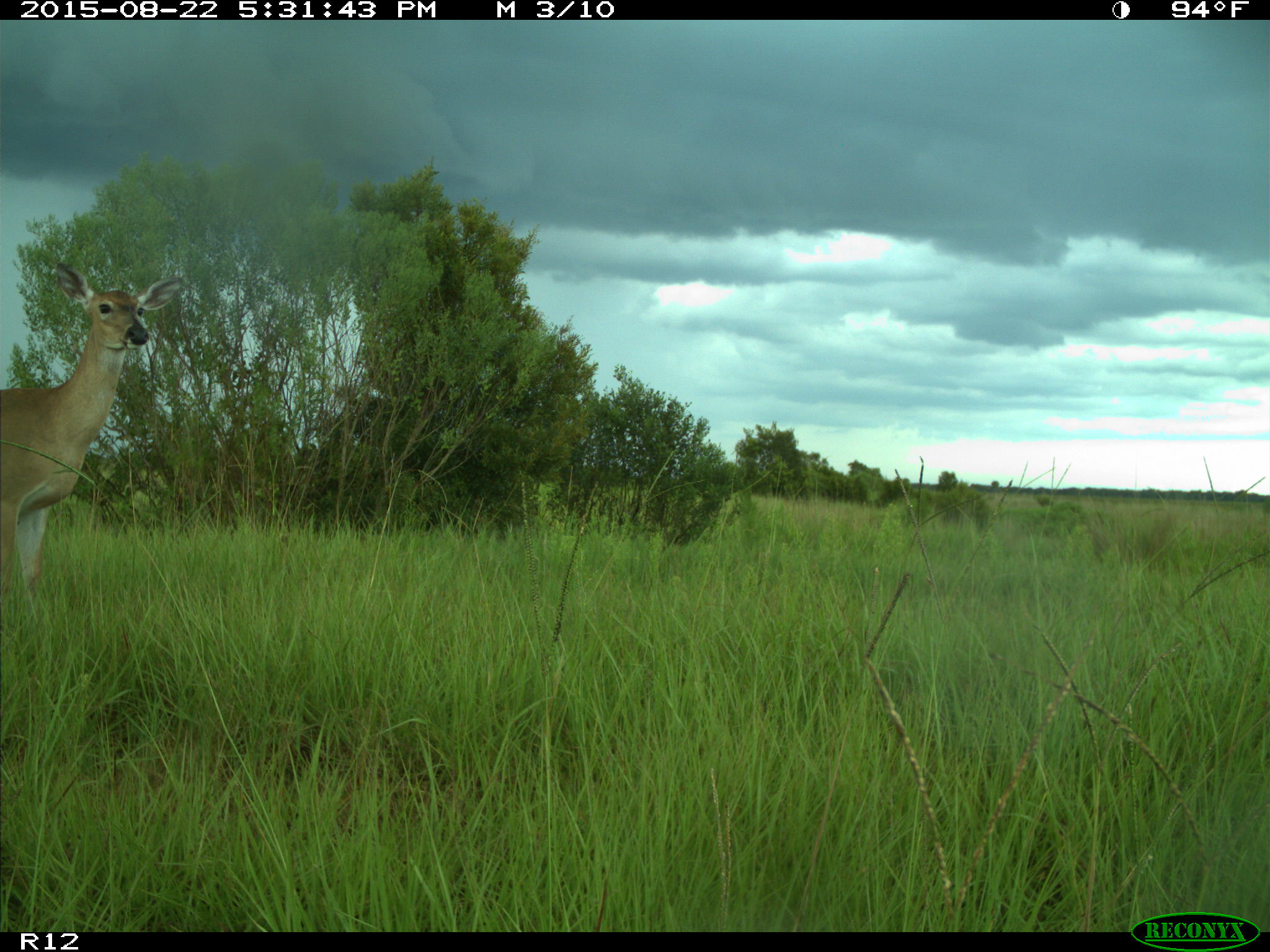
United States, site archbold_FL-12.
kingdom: Animalia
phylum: Chordata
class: Mammalia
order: Artiodactyla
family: Cervidae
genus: Odocoileus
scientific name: Odocoileus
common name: deer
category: unidentified deer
Unidentified deer (deer) (Odocoileus).